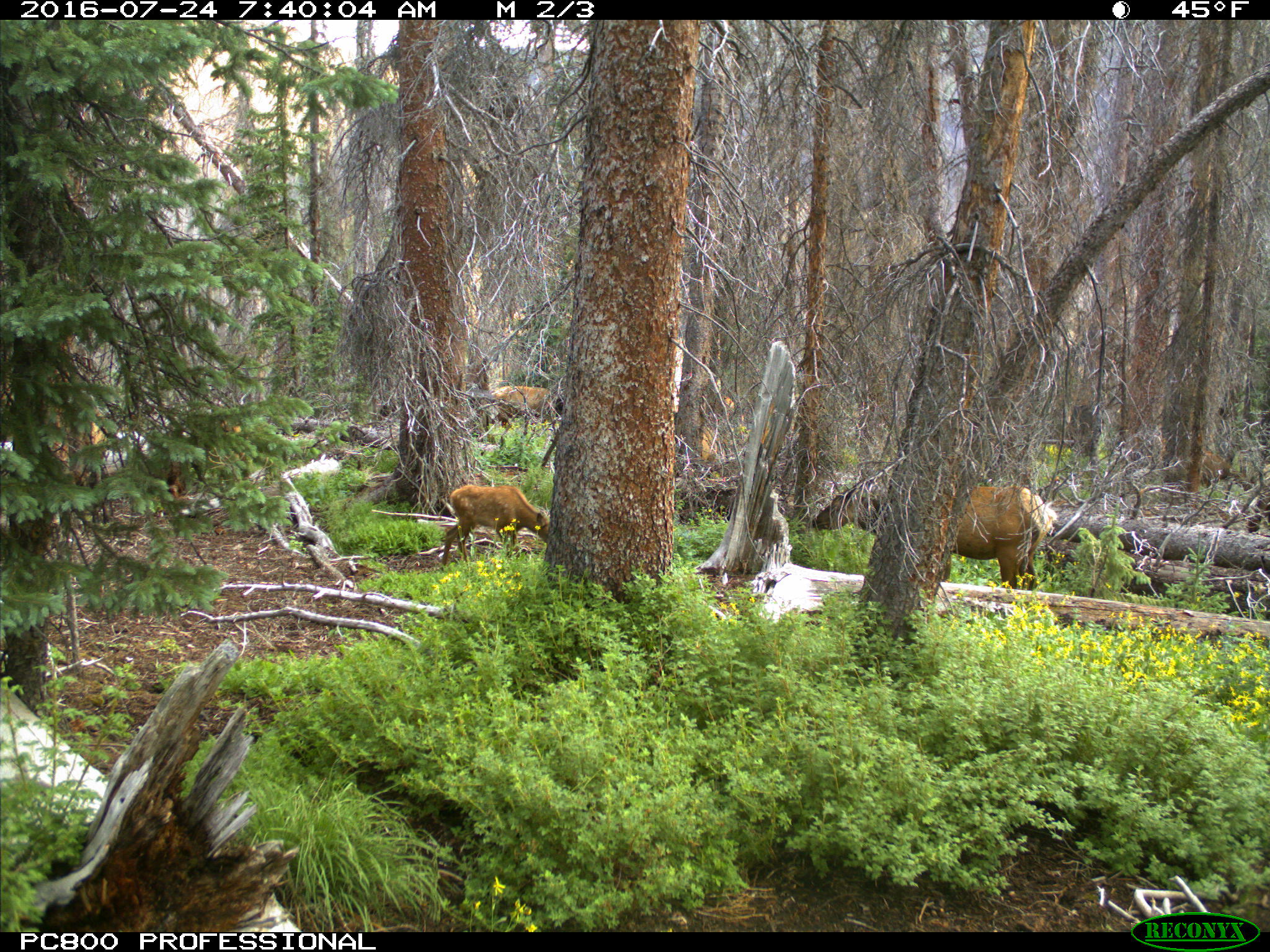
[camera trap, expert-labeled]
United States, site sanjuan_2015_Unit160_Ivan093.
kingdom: Animalia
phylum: Chordata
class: Mammalia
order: Artiodactyla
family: Cervidae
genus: Cervus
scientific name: Cervus elaphus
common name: red deer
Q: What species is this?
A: Cervus elaphus (red deer).